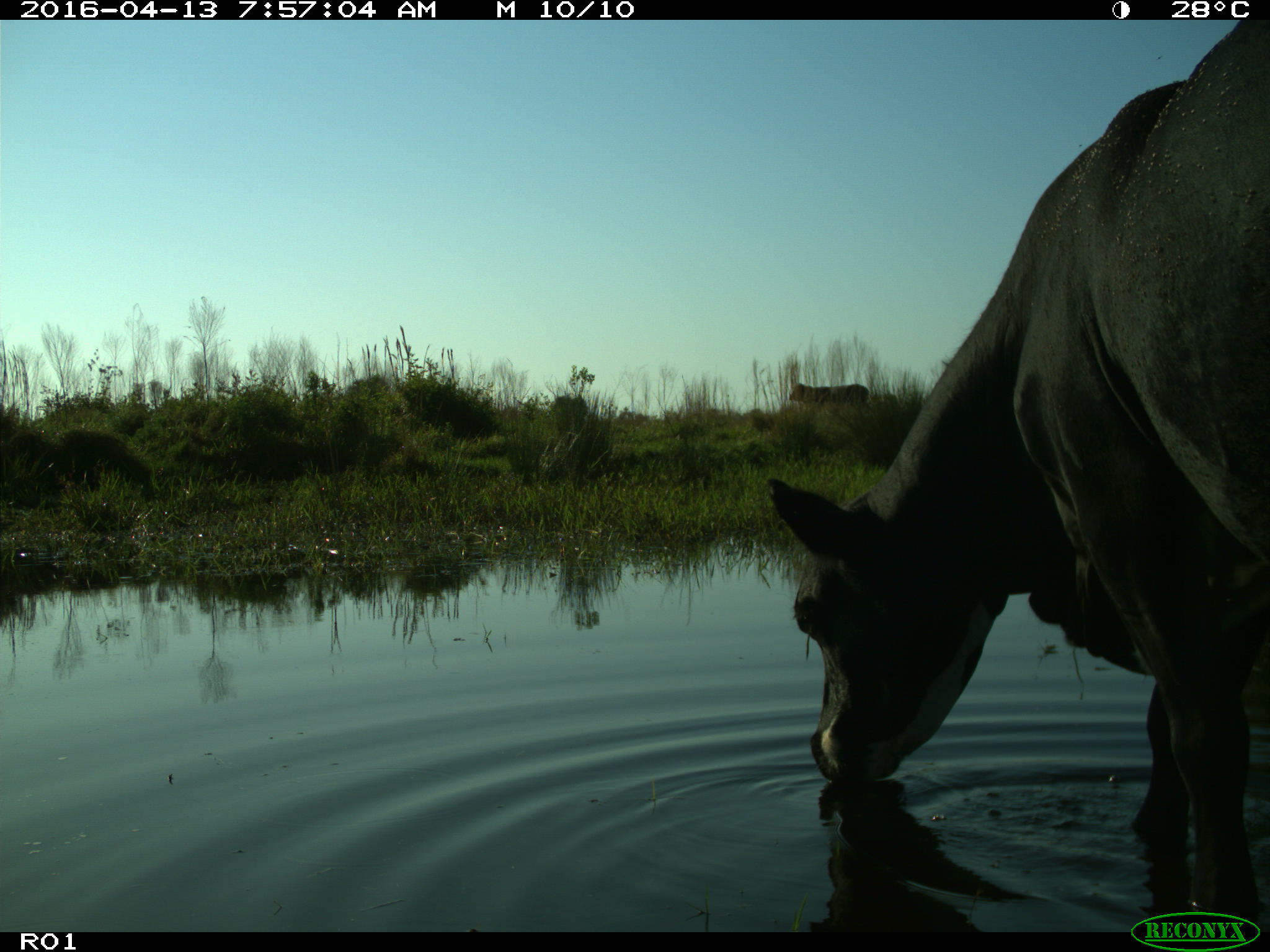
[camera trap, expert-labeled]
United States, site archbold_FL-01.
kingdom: Animalia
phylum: Chordata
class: Mammalia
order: Artiodactyla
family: Bovidae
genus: Bos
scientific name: Bos taurus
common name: domestic cow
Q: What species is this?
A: Bos taurus (domestic cow).